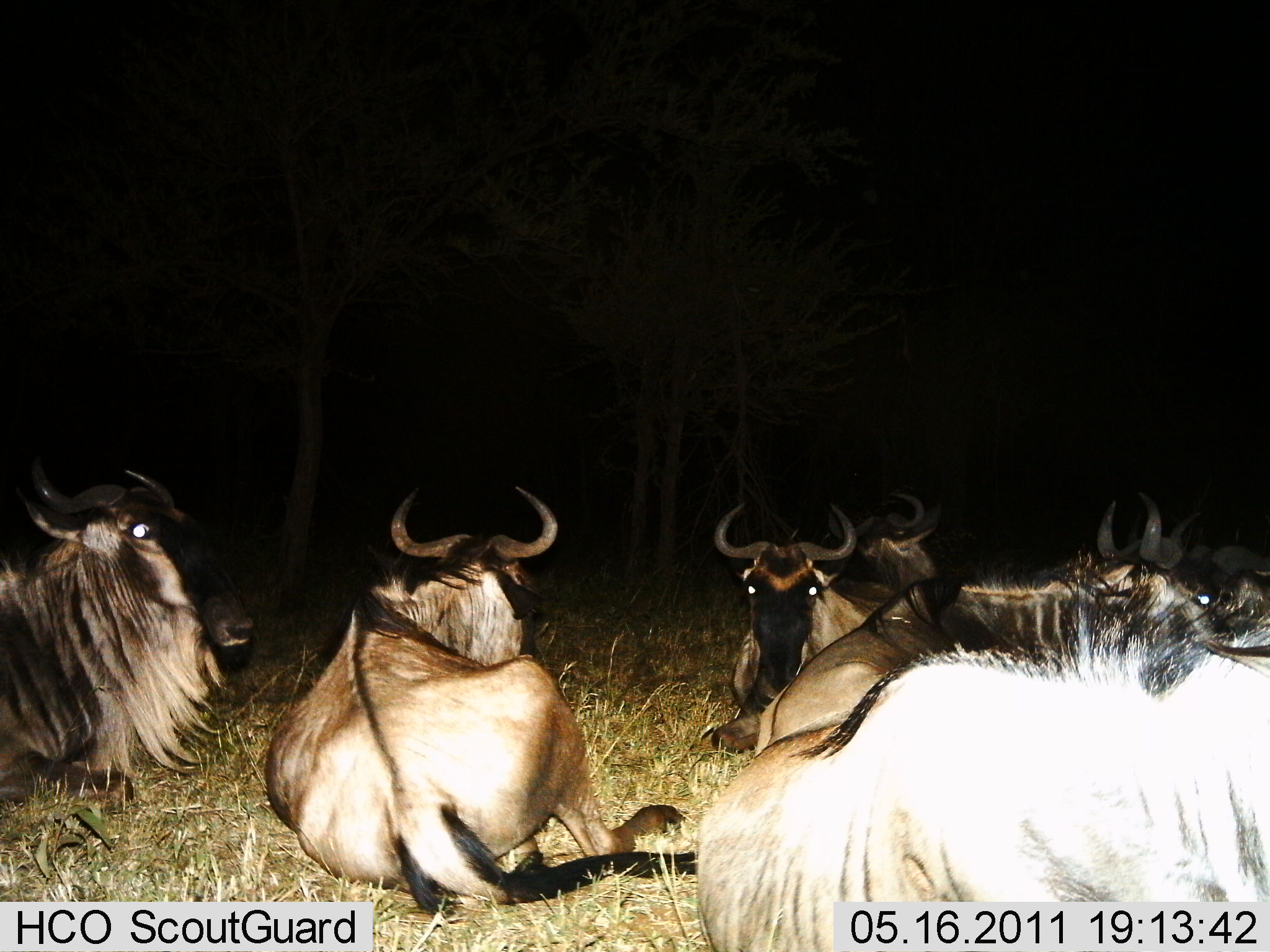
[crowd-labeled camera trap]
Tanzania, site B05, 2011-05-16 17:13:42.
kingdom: Animalia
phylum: Chordata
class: Mammalia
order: Artiodactyla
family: Bovidae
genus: Connochaetes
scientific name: Connochaetes taurinus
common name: blue wildebeest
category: wildebeest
Wildebeest (blue wildebeest) (Connochaetes taurinus), count 7. Behavior (volunteer vote fractions): standing 0%, resting 100%, moving 0%, interacting 0%. Young present (vote fraction): 0%. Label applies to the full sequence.